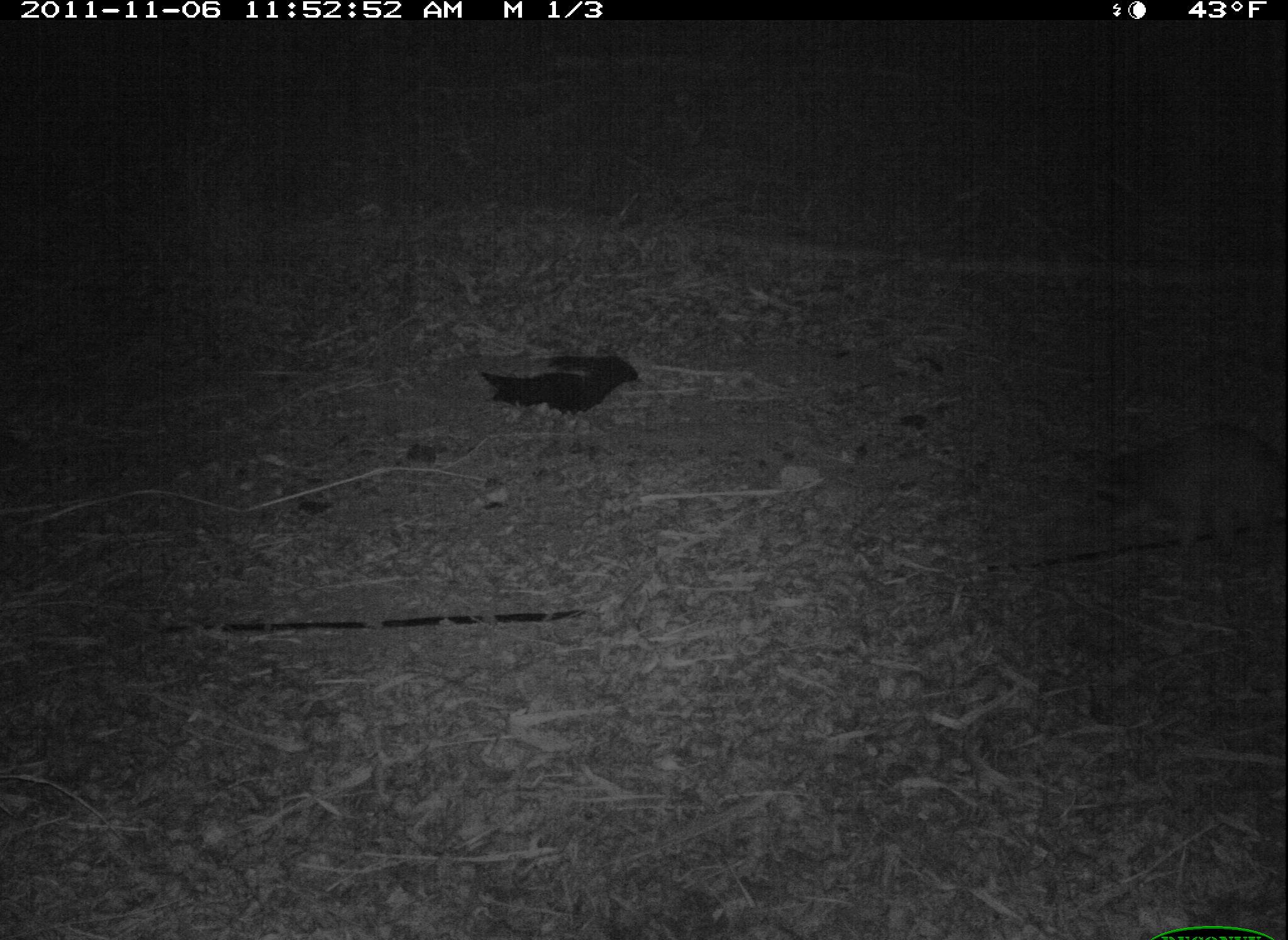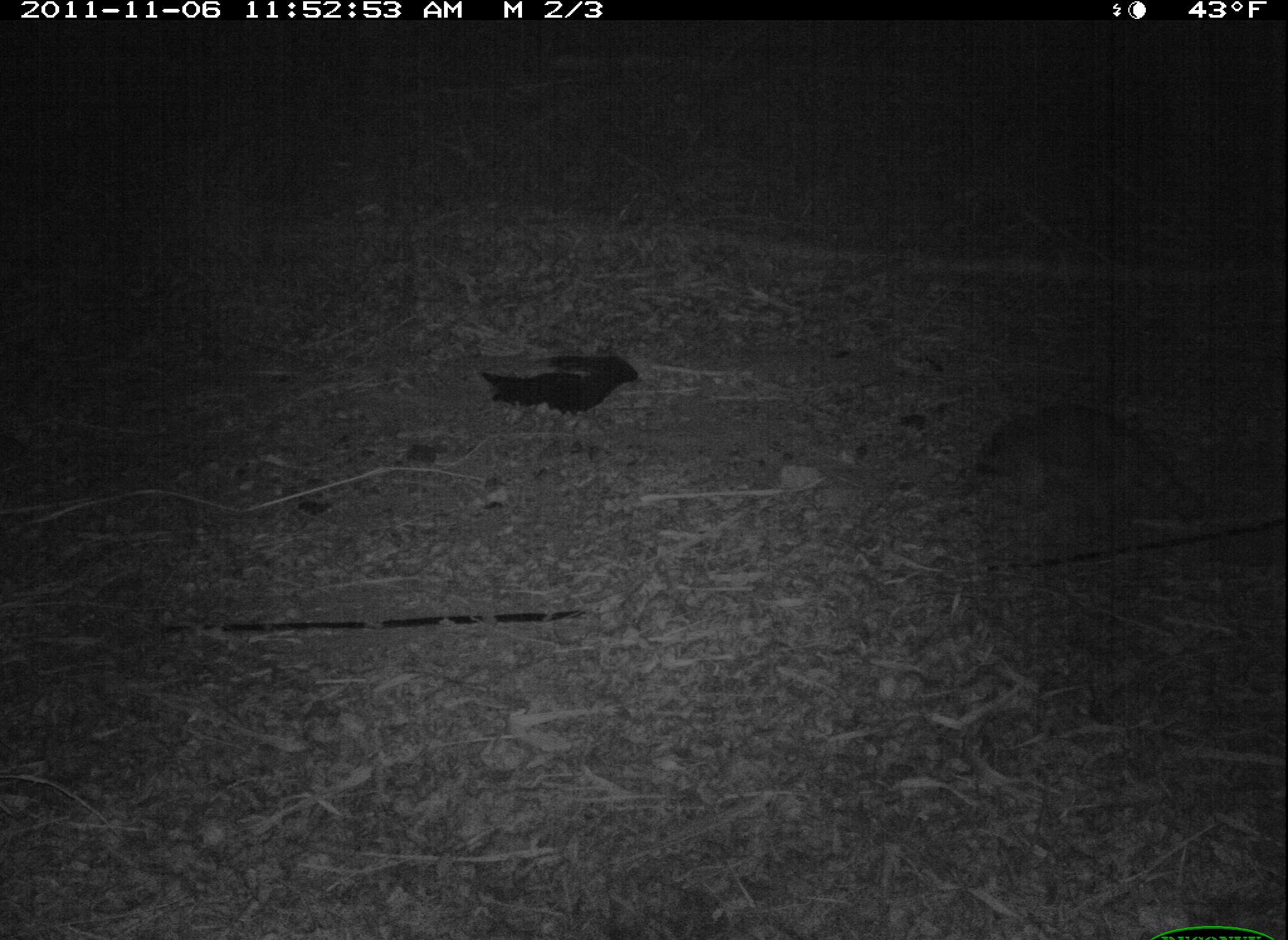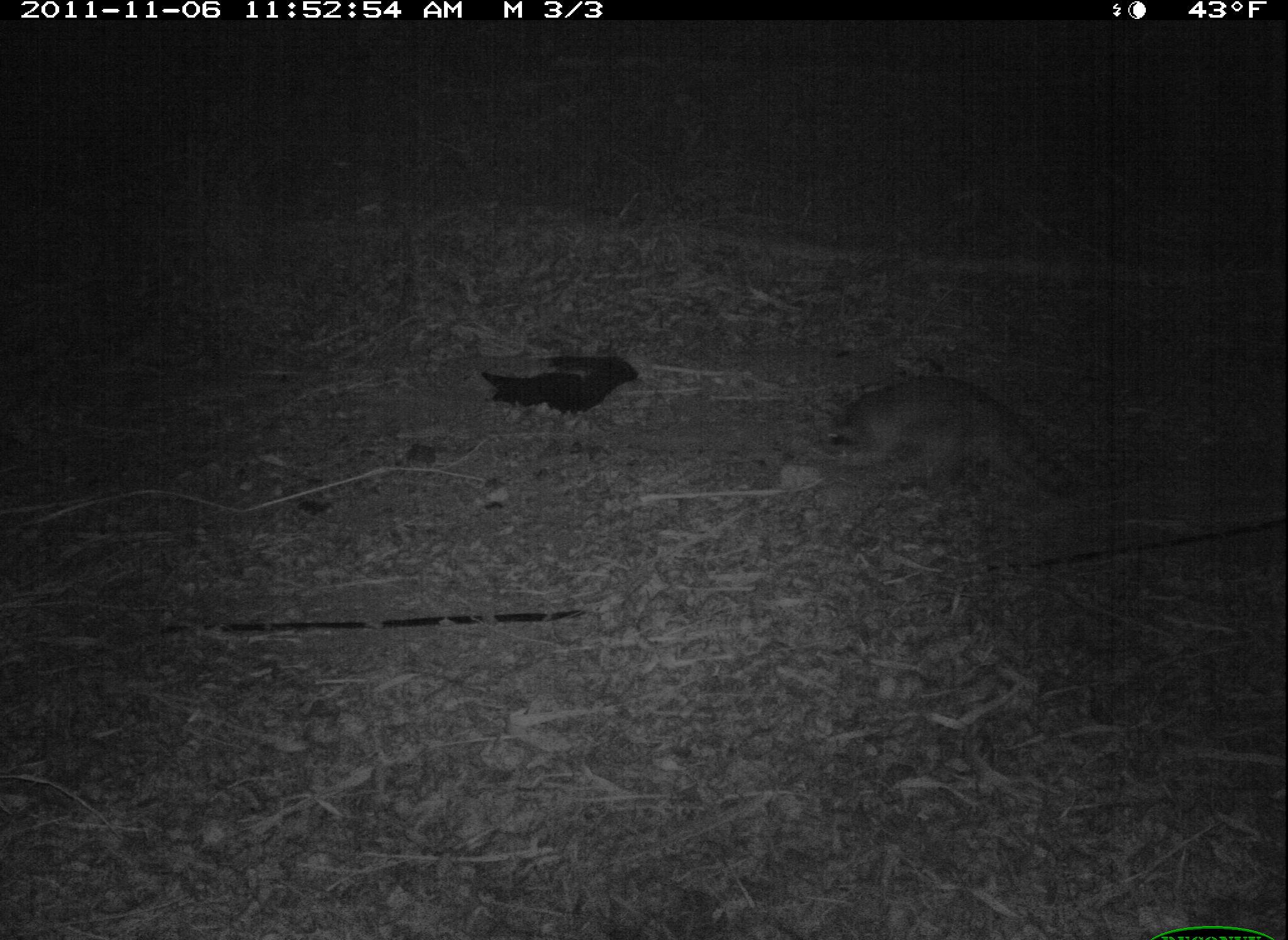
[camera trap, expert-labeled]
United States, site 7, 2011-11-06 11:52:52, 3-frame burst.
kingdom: Animalia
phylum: Chordata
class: Mammalia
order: Carnivora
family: Procyonidae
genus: Procyon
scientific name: Procyon lotor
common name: raccoon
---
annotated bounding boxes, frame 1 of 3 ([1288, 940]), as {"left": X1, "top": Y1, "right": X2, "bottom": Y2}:
raccoon: {"left": 1075, "top": 414, "right": 1286, "bottom": 565}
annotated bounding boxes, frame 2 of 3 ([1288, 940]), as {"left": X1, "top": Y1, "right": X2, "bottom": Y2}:
raccoon: {"left": 935, "top": 364, "right": 1227, "bottom": 565}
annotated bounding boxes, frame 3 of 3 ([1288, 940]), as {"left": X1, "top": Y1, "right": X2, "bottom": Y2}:
raccoon: {"left": 826, "top": 362, "right": 1080, "bottom": 527}